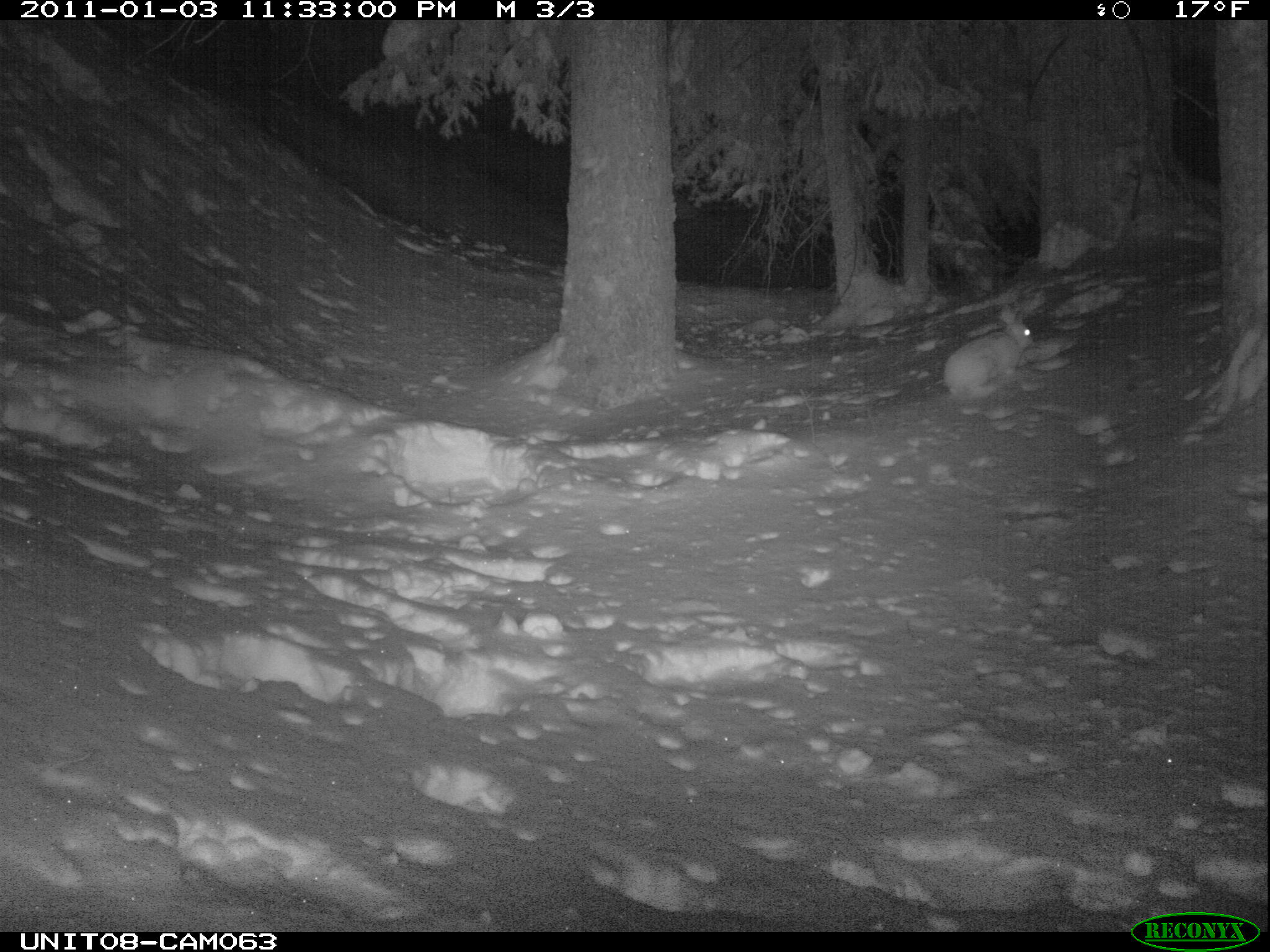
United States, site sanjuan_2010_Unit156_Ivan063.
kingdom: Animalia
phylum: Chordata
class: Mammalia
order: Lagomorpha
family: Leporidae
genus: Lepus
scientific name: Lepus americanus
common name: snowshoe hare